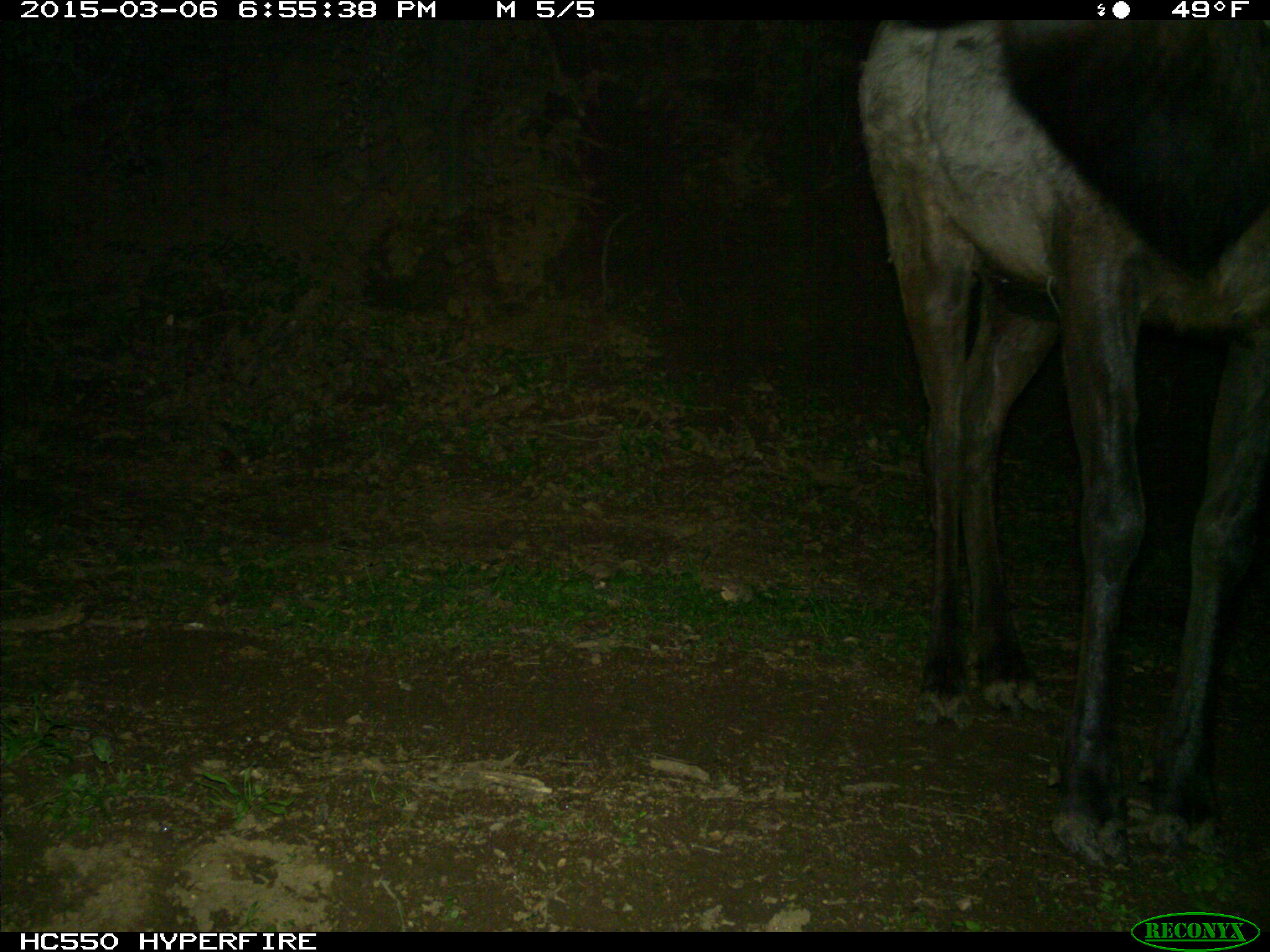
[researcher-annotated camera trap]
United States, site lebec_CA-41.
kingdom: Animalia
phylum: Chordata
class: Mammalia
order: Artiodactyla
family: Cervidae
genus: Cervus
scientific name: Cervus canadensis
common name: elk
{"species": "Cervus canadensis (elk)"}